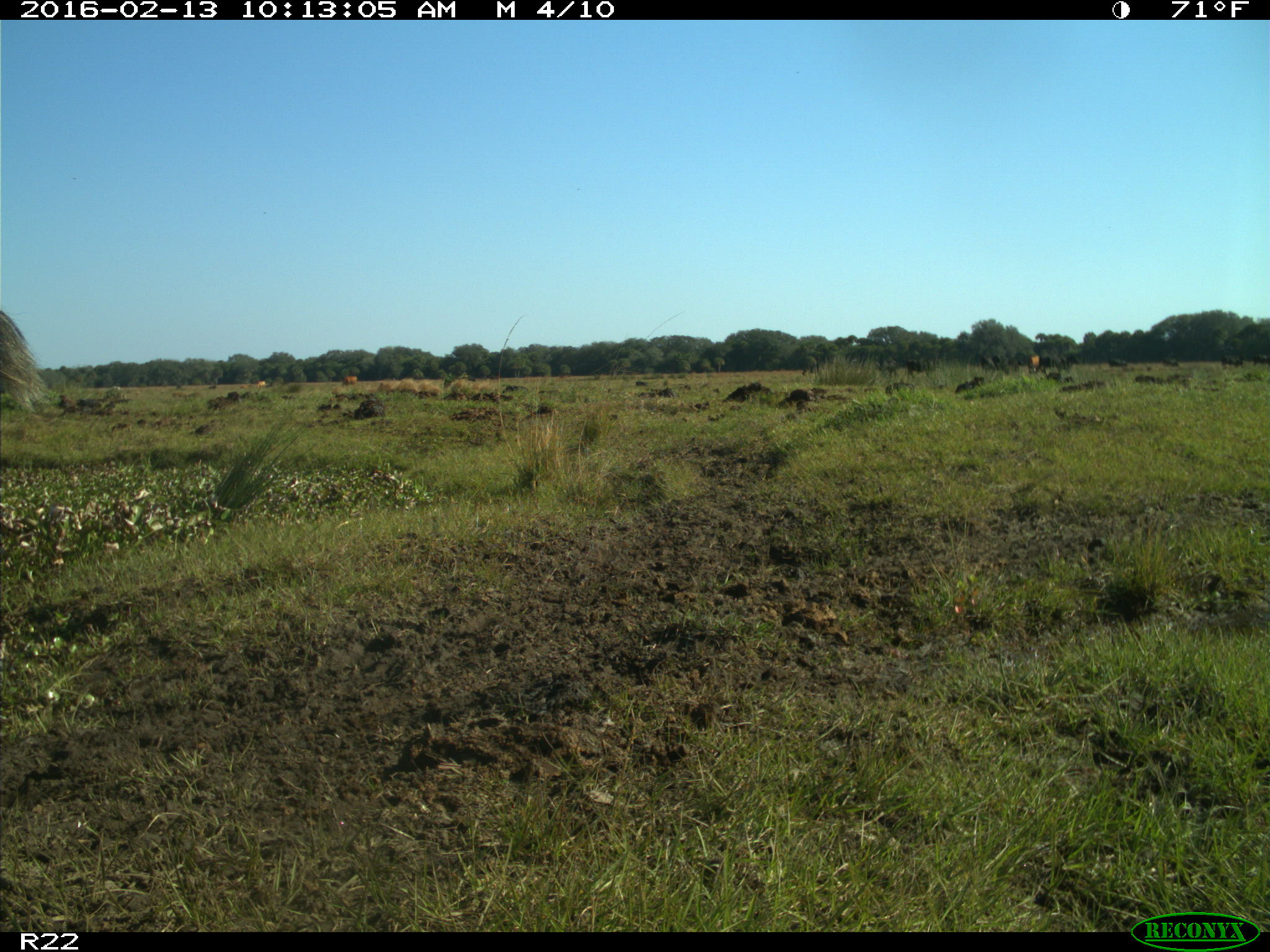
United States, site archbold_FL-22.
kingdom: Animalia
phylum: Chordata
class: Mammalia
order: Artiodactyla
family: Bovidae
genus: Bos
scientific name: Bos taurus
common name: domestic cow